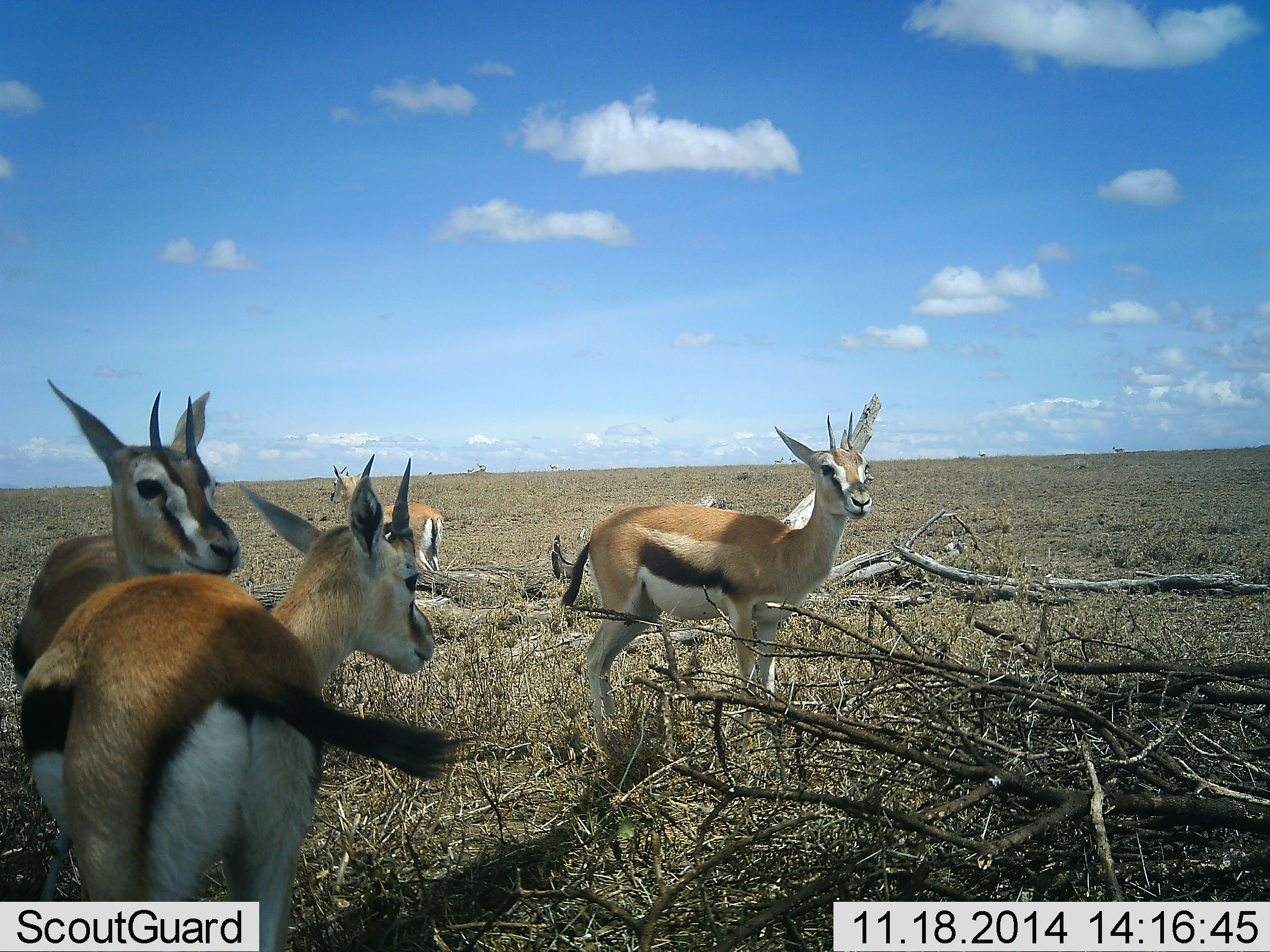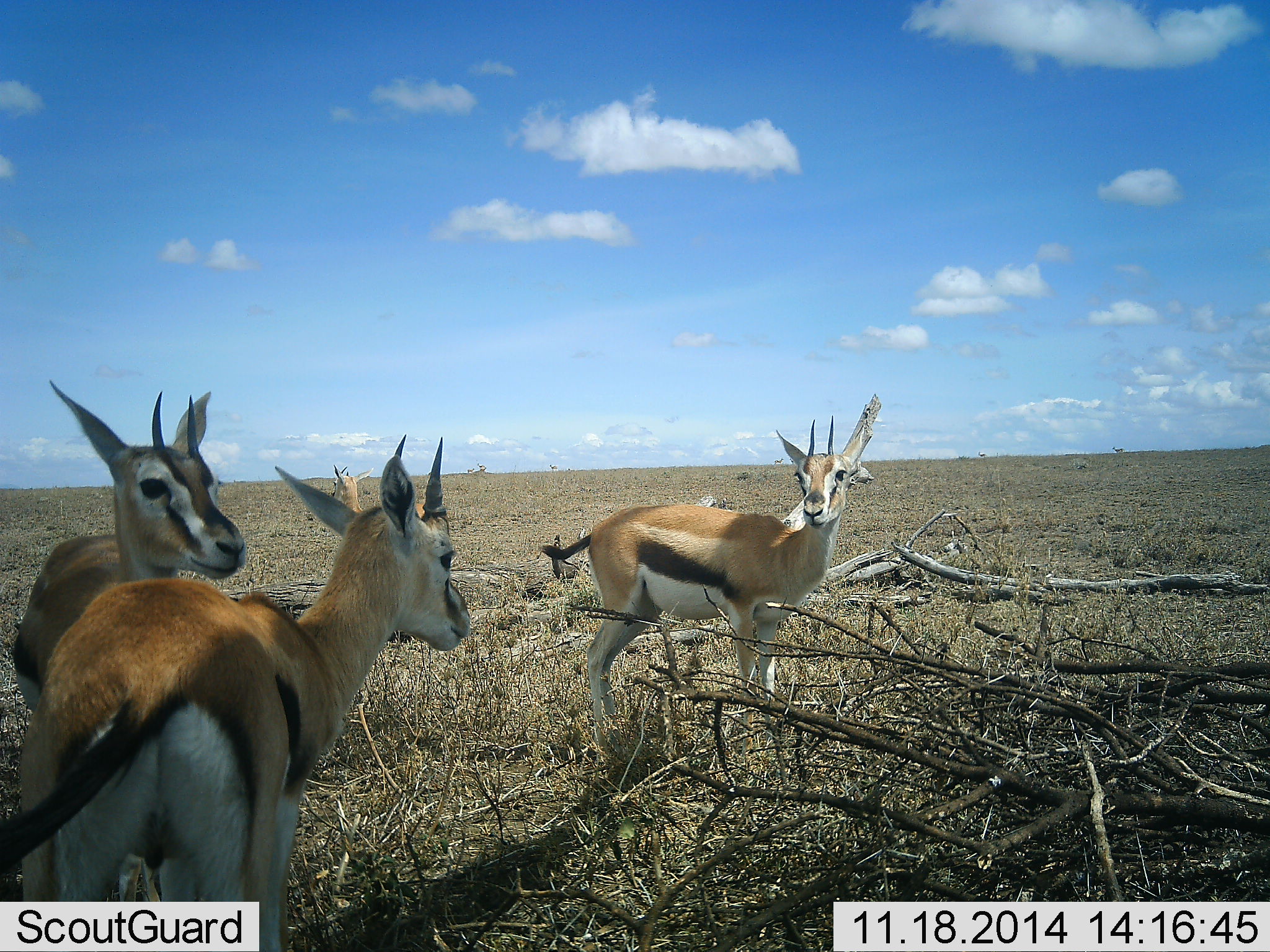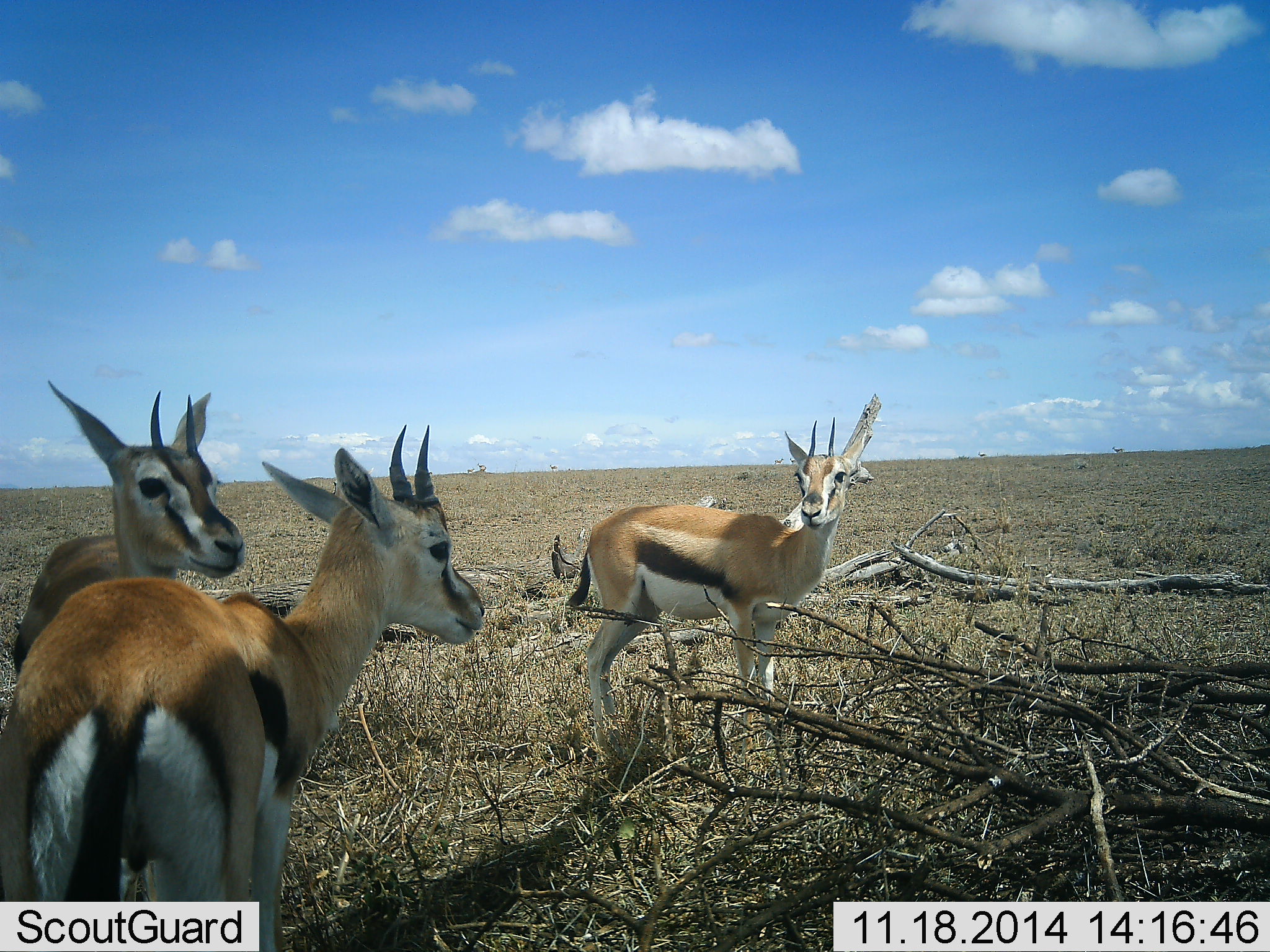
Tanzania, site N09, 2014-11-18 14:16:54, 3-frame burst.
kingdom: Animalia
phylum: Chordata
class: Mammalia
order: Artiodactyla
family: Bovidae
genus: Eudorcas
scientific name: Eudorcas thomsonii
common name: thomson's gazelle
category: gazellethomsons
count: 4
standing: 100%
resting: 0%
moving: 0%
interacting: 9%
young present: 0%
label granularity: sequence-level